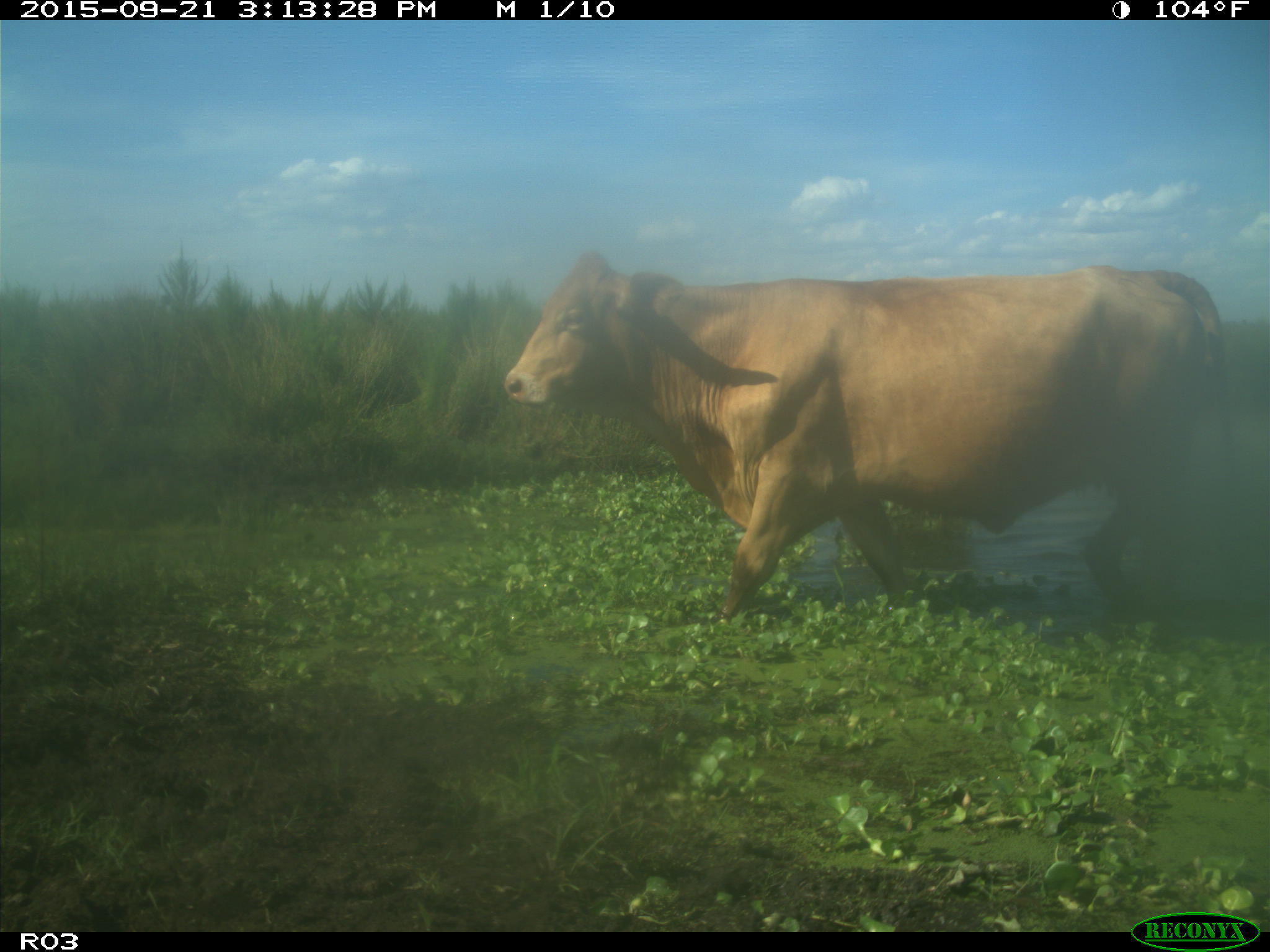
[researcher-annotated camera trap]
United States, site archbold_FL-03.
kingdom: Animalia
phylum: Chordata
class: Mammalia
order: Artiodactyla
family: Bovidae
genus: Bos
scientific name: Bos taurus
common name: domestic cow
Bos taurus (domestic cow).